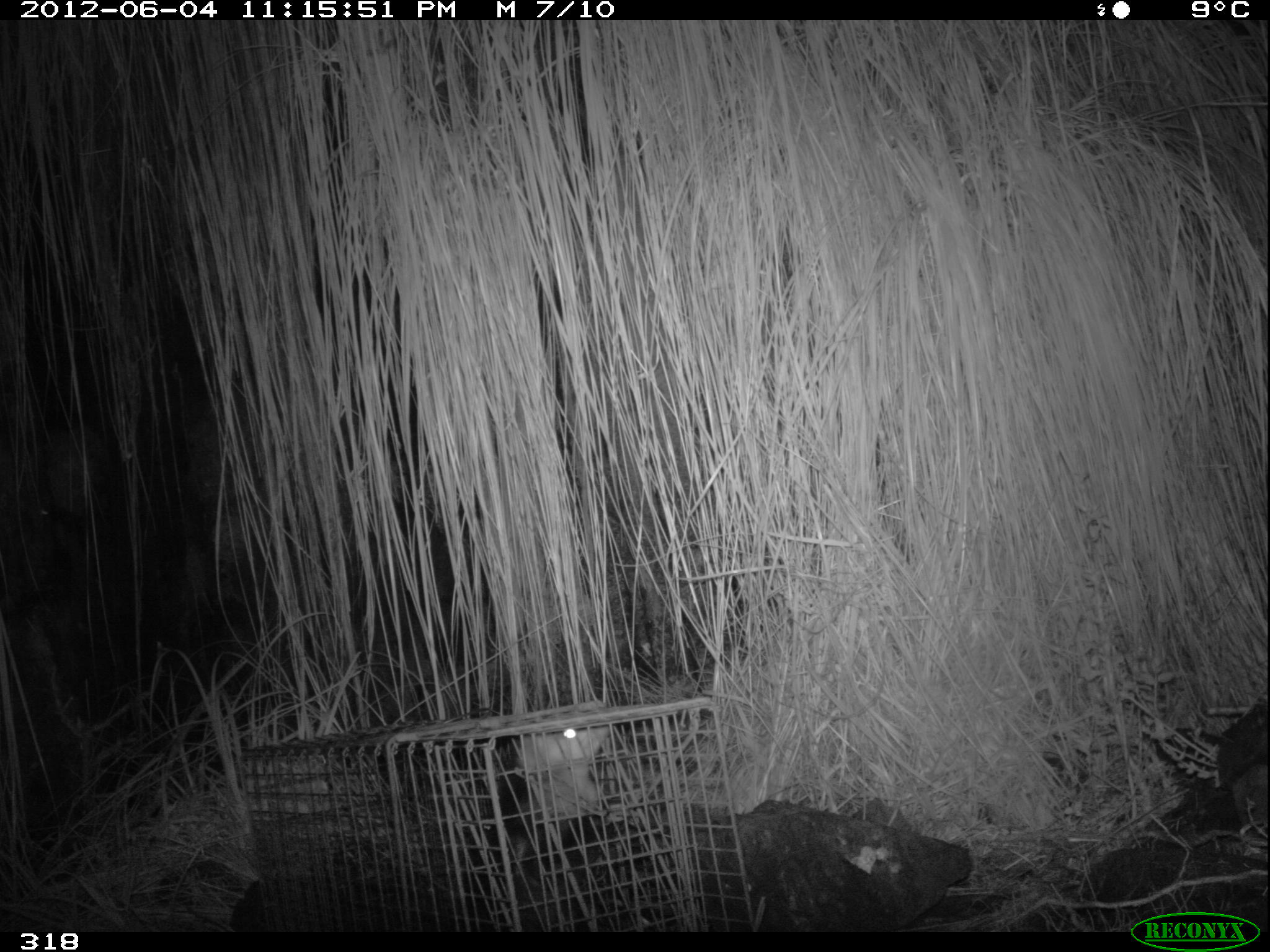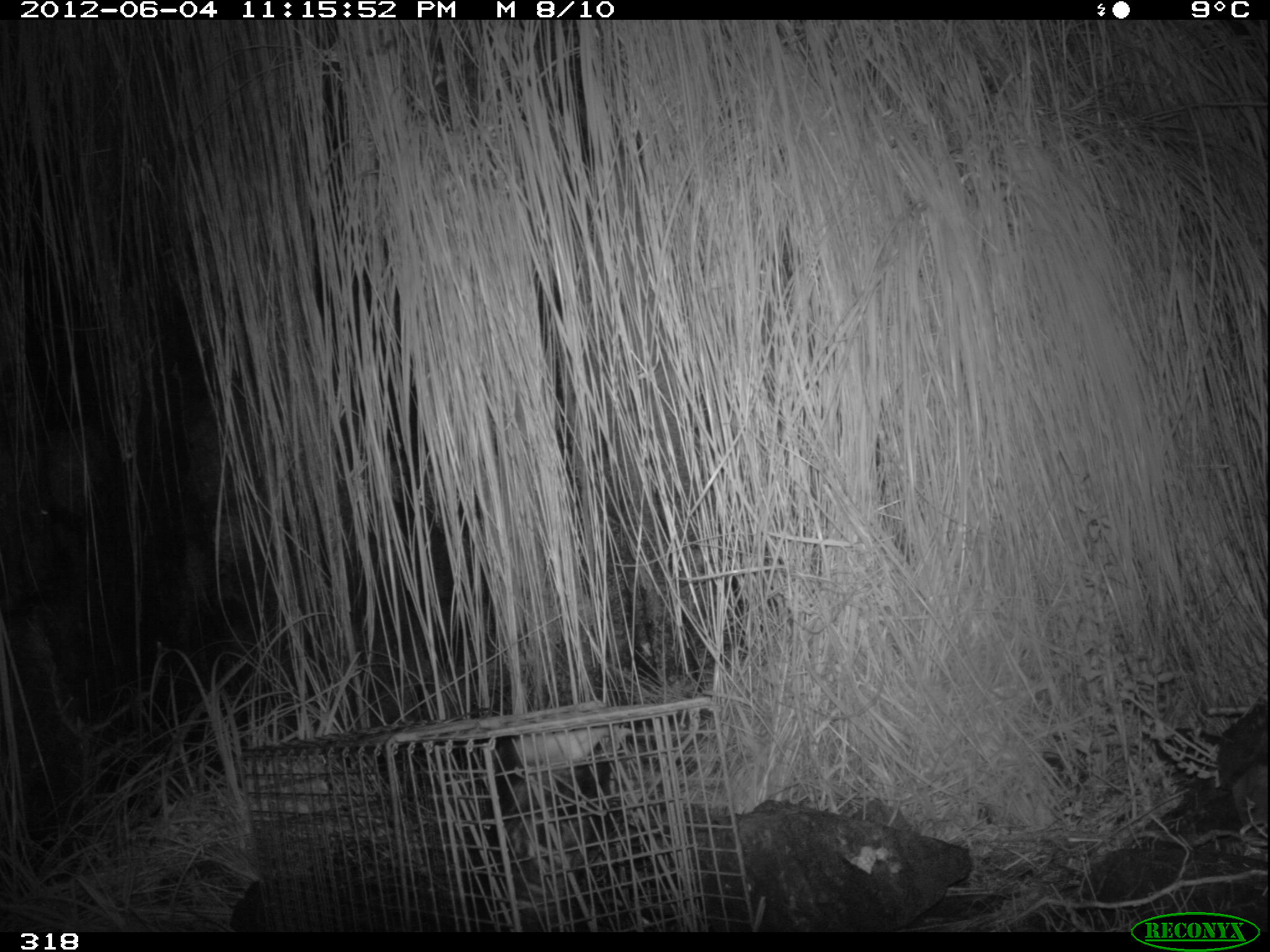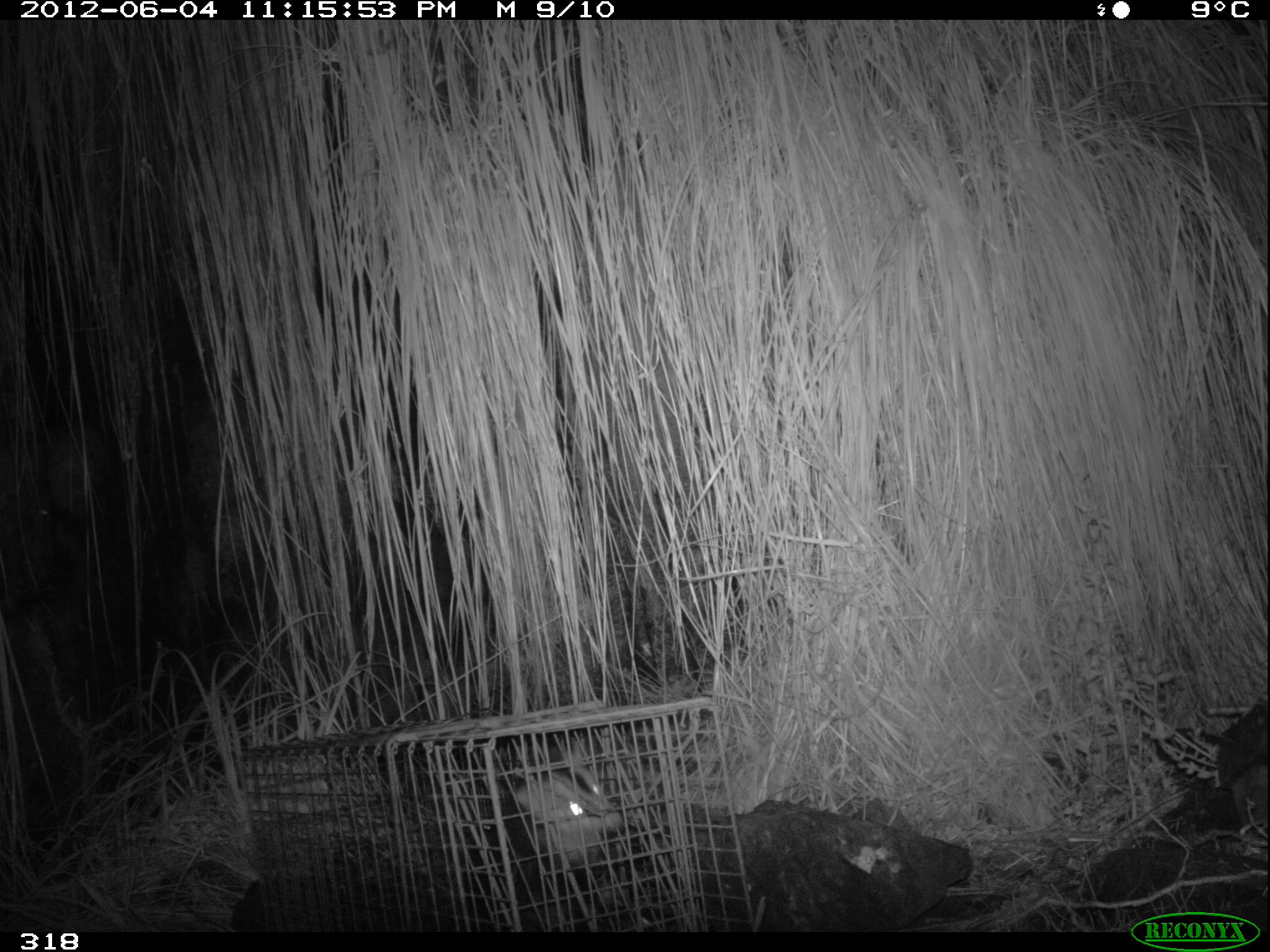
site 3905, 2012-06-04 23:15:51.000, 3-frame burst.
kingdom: Animalia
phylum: Chordata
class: Mammalia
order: Didelphimorphia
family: Didelphidae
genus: Didelphis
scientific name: Didelphis pernigra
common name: andean white-eared opossum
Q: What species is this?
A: Didelphis pernigra (andean white-eared opossum).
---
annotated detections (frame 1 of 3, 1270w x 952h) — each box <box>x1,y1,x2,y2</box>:
didelphis pernigra: <box>487,725,637,930</box>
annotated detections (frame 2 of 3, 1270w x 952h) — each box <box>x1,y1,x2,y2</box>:
didelphis pernigra: <box>483,725,624,928</box>